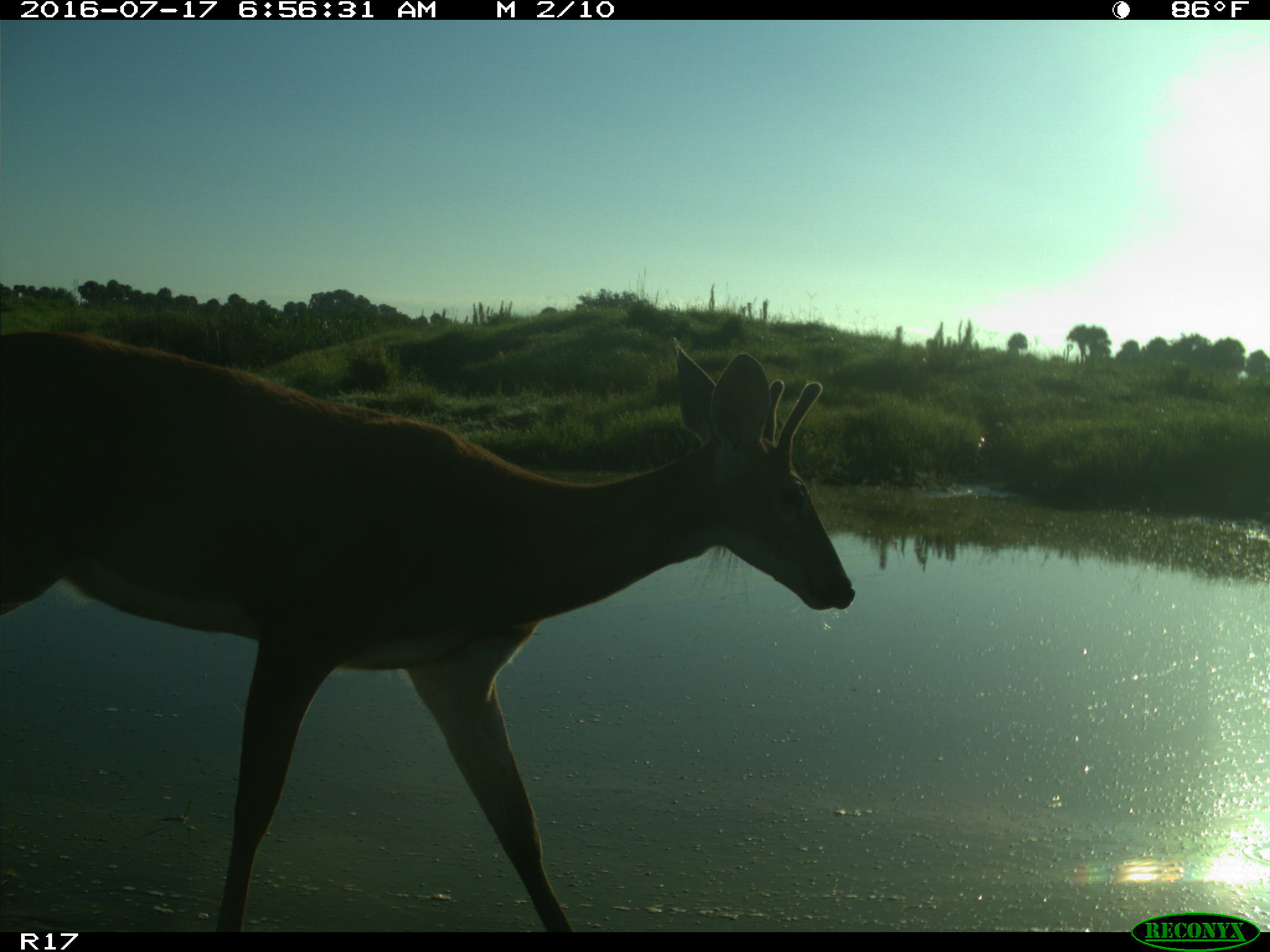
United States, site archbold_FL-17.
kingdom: Animalia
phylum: Chordata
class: Mammalia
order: Artiodactyla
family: Cervidae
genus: Odocoileus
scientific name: Odocoileus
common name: deer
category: unidentified deer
Unidentified deer (deer) (Odocoileus).